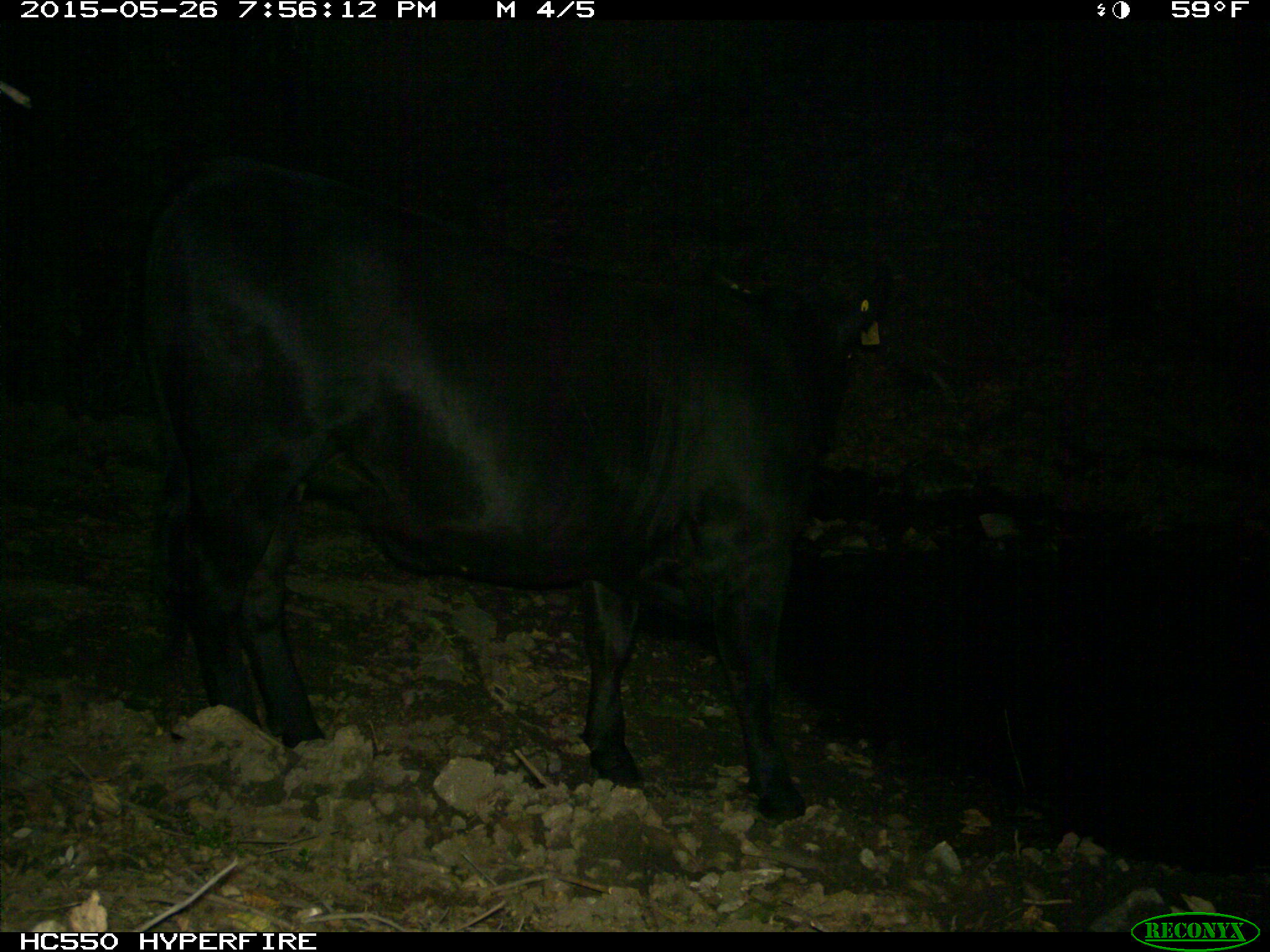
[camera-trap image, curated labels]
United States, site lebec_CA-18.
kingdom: Animalia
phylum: Chordata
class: Mammalia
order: Artiodactyla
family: Bovidae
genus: Bos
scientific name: Bos taurus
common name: domestic cow